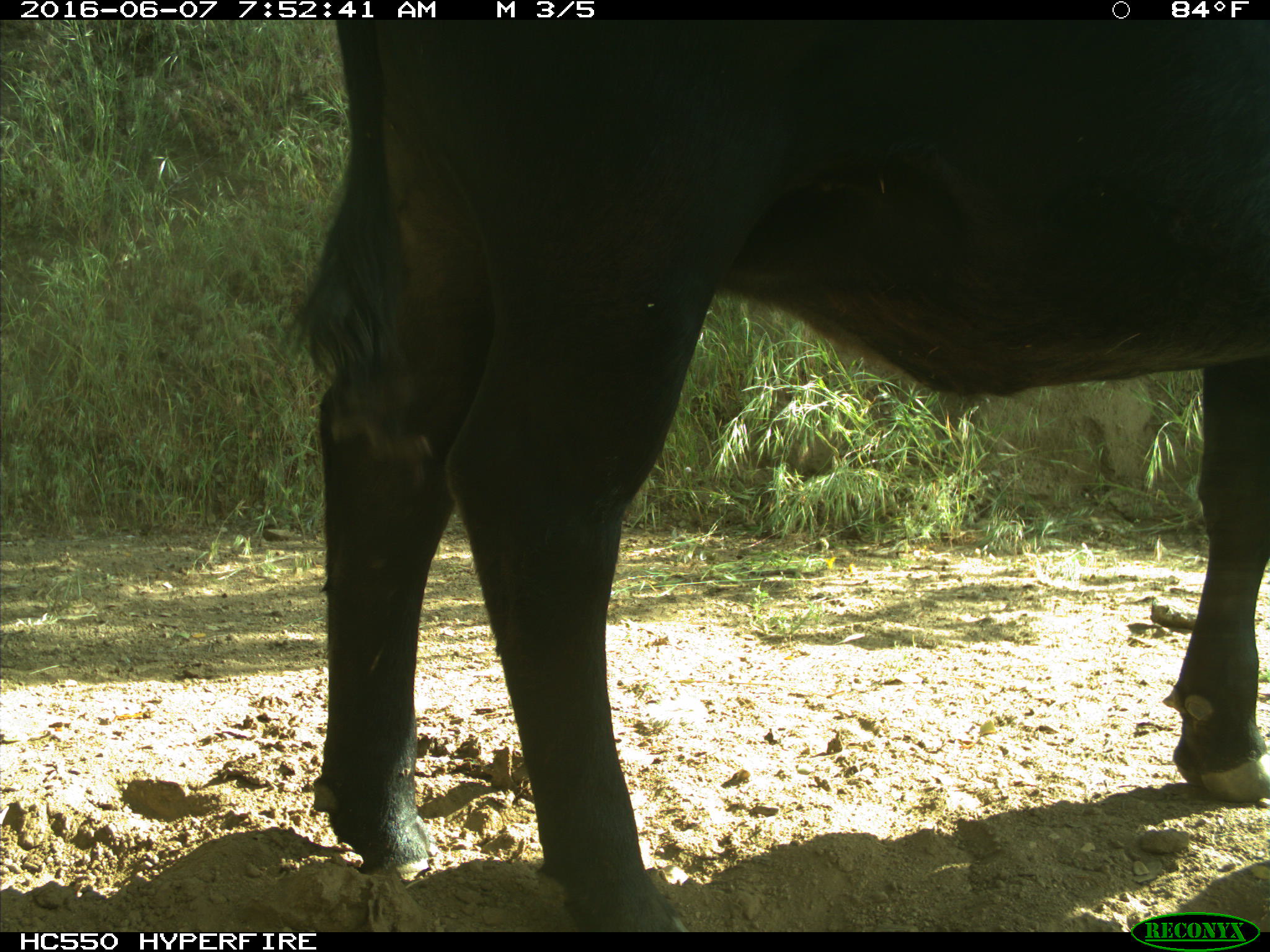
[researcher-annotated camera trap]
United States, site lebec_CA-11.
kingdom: Animalia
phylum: Chordata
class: Mammalia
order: Artiodactyla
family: Bovidae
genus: Bos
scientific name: Bos taurus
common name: domestic cow